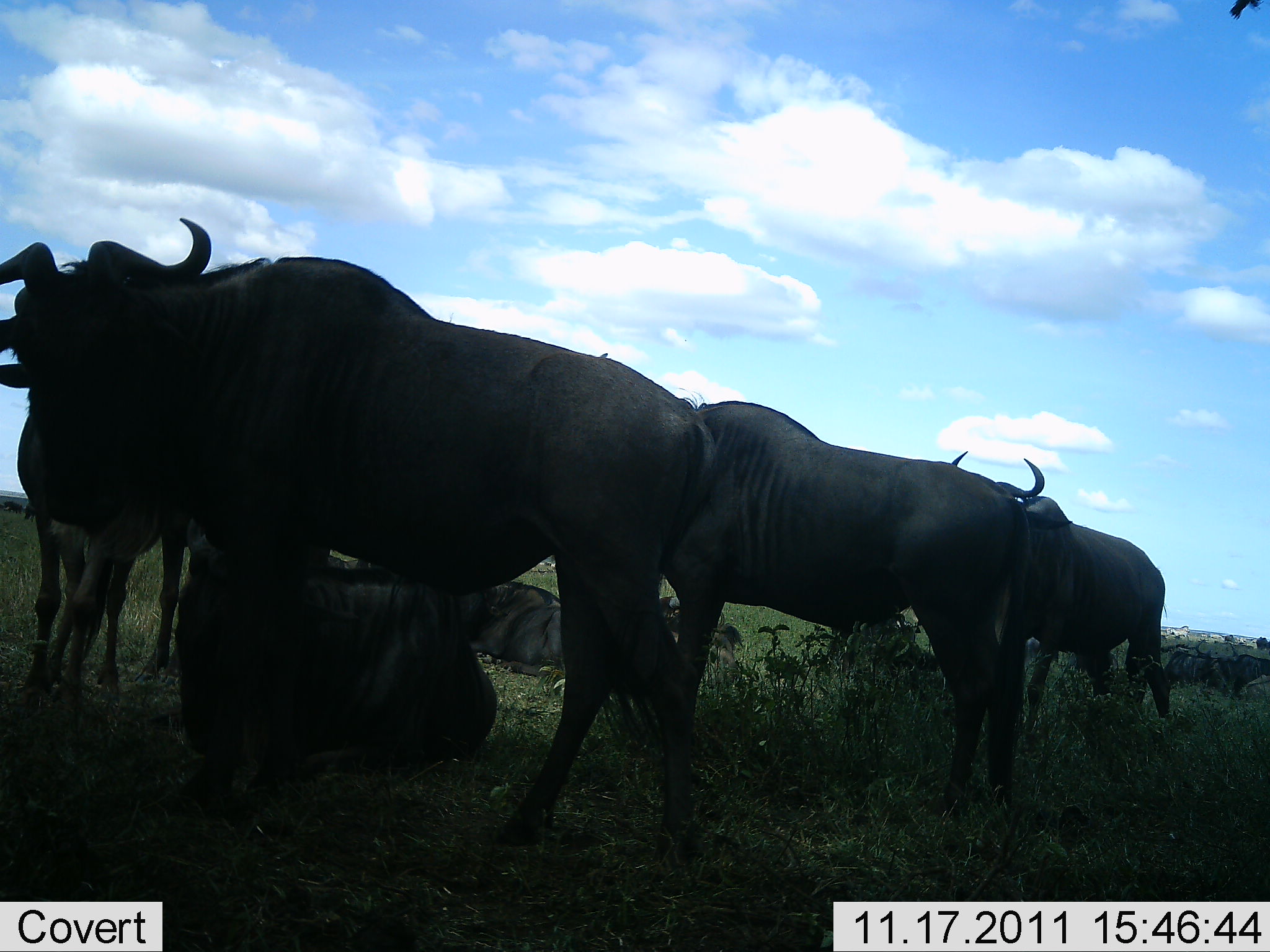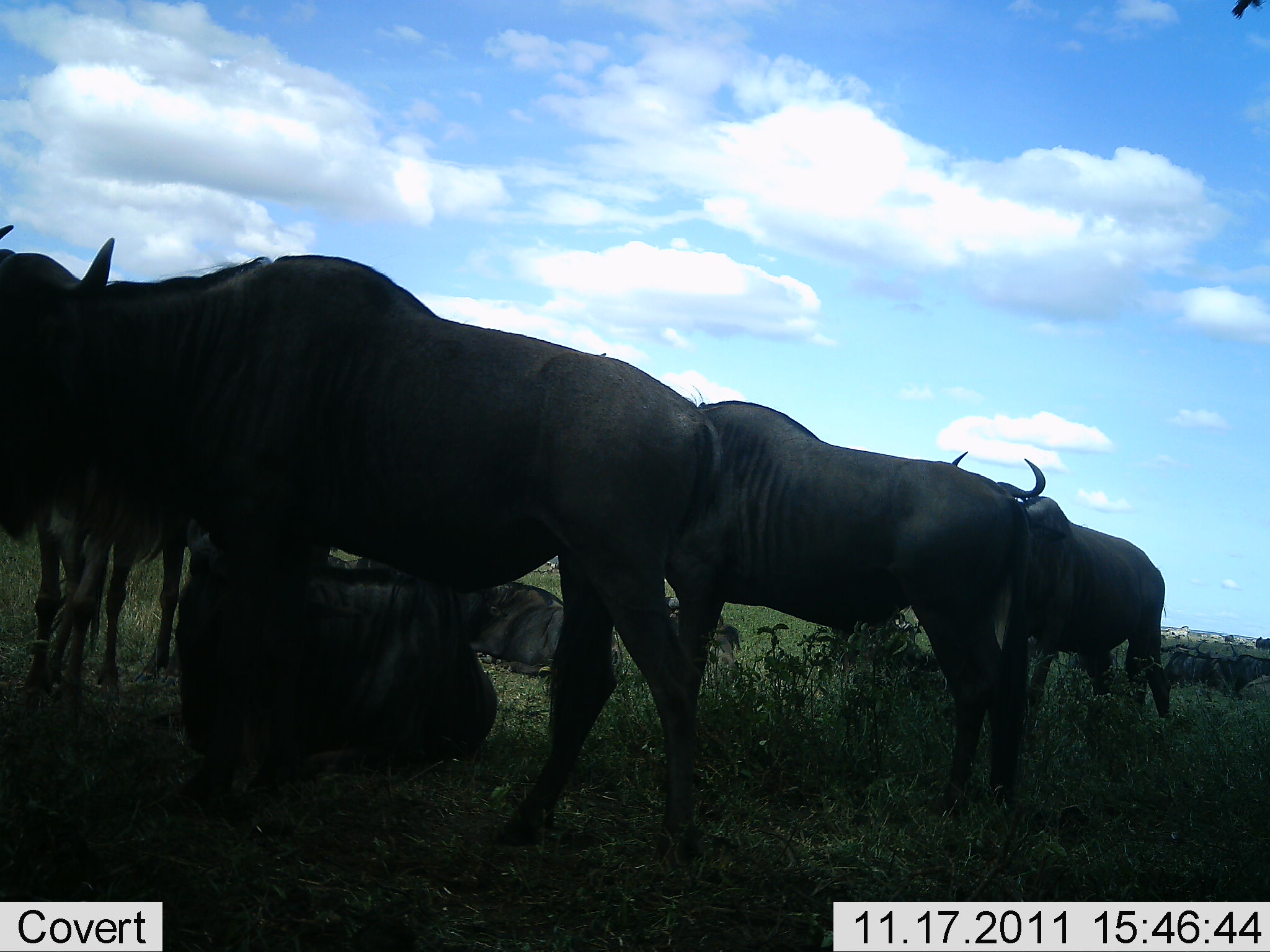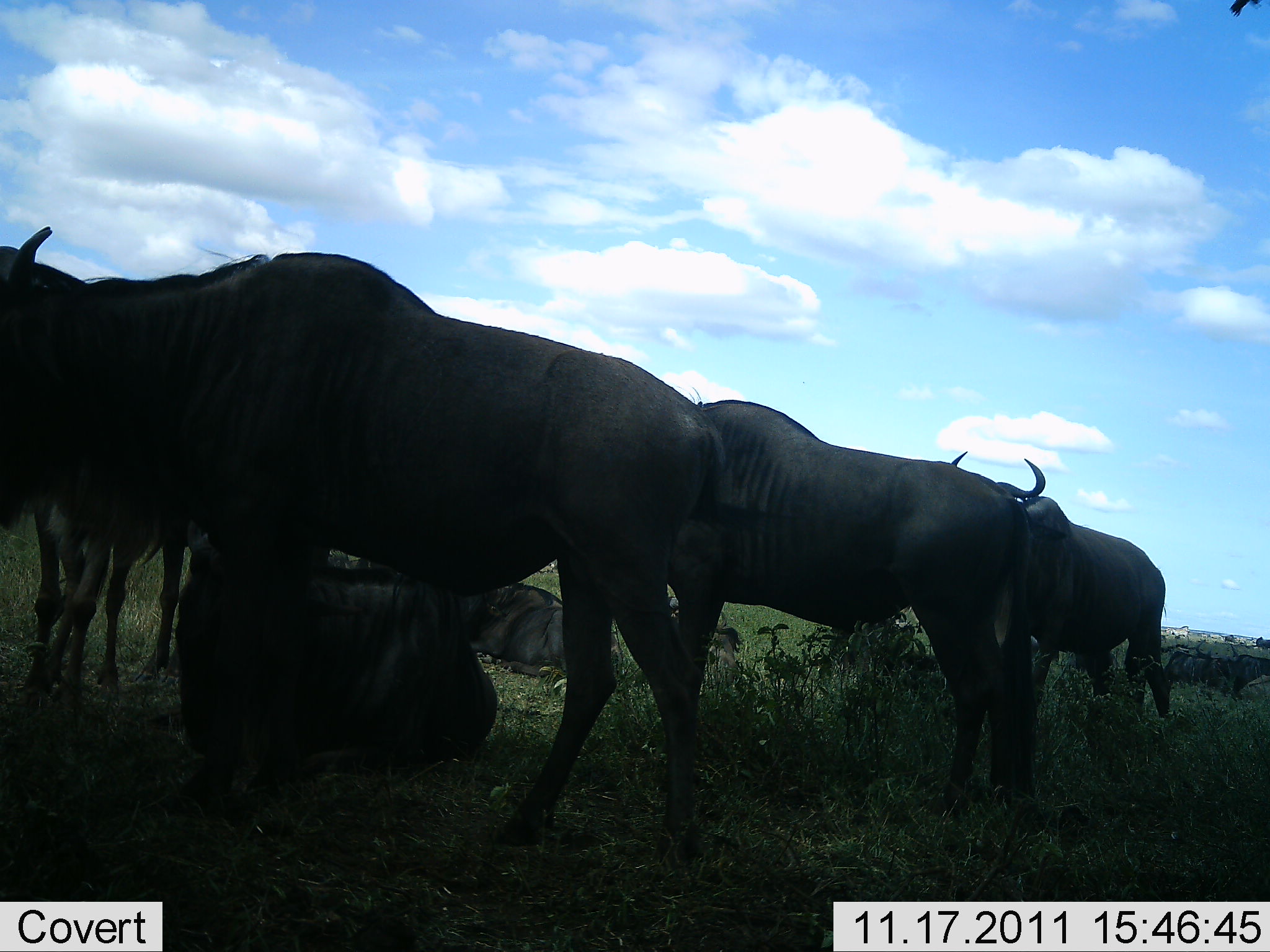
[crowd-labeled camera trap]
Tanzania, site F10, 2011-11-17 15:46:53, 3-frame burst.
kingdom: Animalia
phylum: Chordata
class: Mammalia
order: Artiodactyla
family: Bovidae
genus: Connochaetes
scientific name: Connochaetes taurinus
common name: blue wildebeest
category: wildebeest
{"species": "wildebeest (blue wildebeest) (Connochaetes taurinus)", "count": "6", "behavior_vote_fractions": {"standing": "93%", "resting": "100%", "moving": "7%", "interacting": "0%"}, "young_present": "0%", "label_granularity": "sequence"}